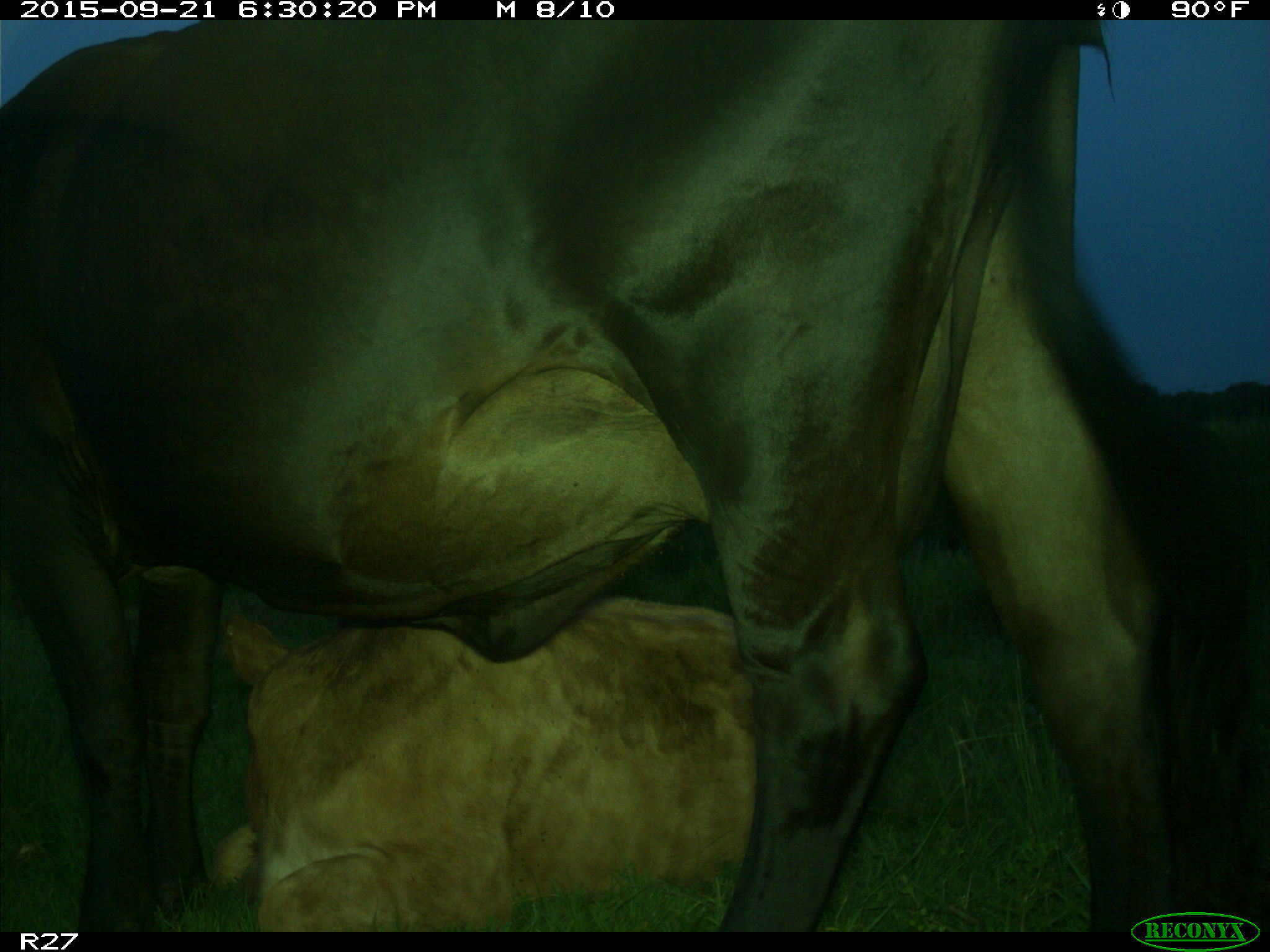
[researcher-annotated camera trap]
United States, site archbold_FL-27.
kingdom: Animalia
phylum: Chordata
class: Mammalia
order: Artiodactyla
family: Bovidae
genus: Bos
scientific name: Bos taurus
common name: domestic cow